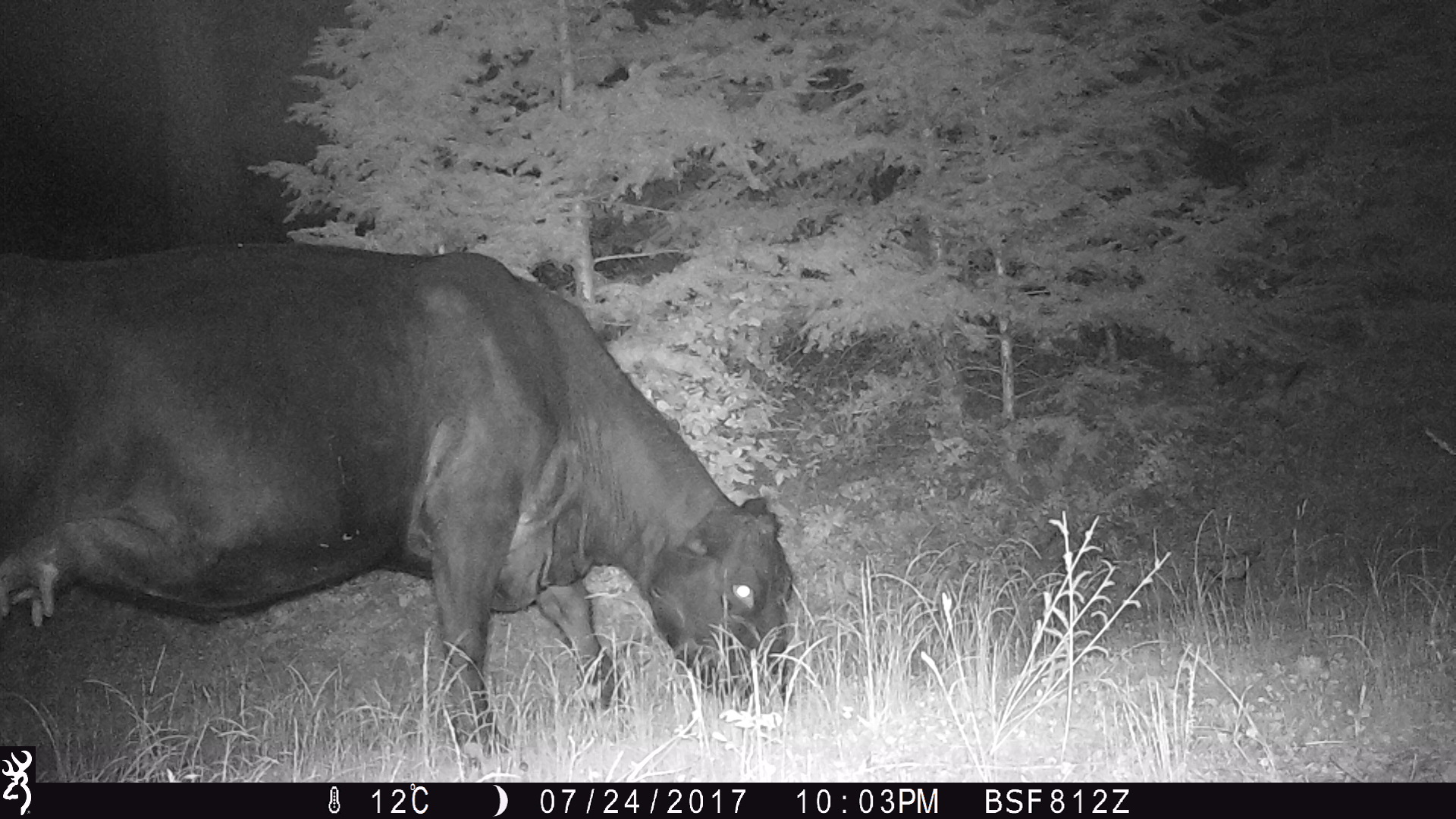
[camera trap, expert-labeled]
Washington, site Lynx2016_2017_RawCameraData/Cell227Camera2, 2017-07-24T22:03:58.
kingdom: Animalia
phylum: Chordata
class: Mammalia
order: Artiodactyla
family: Bovidae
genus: Bos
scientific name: Bos taurus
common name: domestic cattle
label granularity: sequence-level